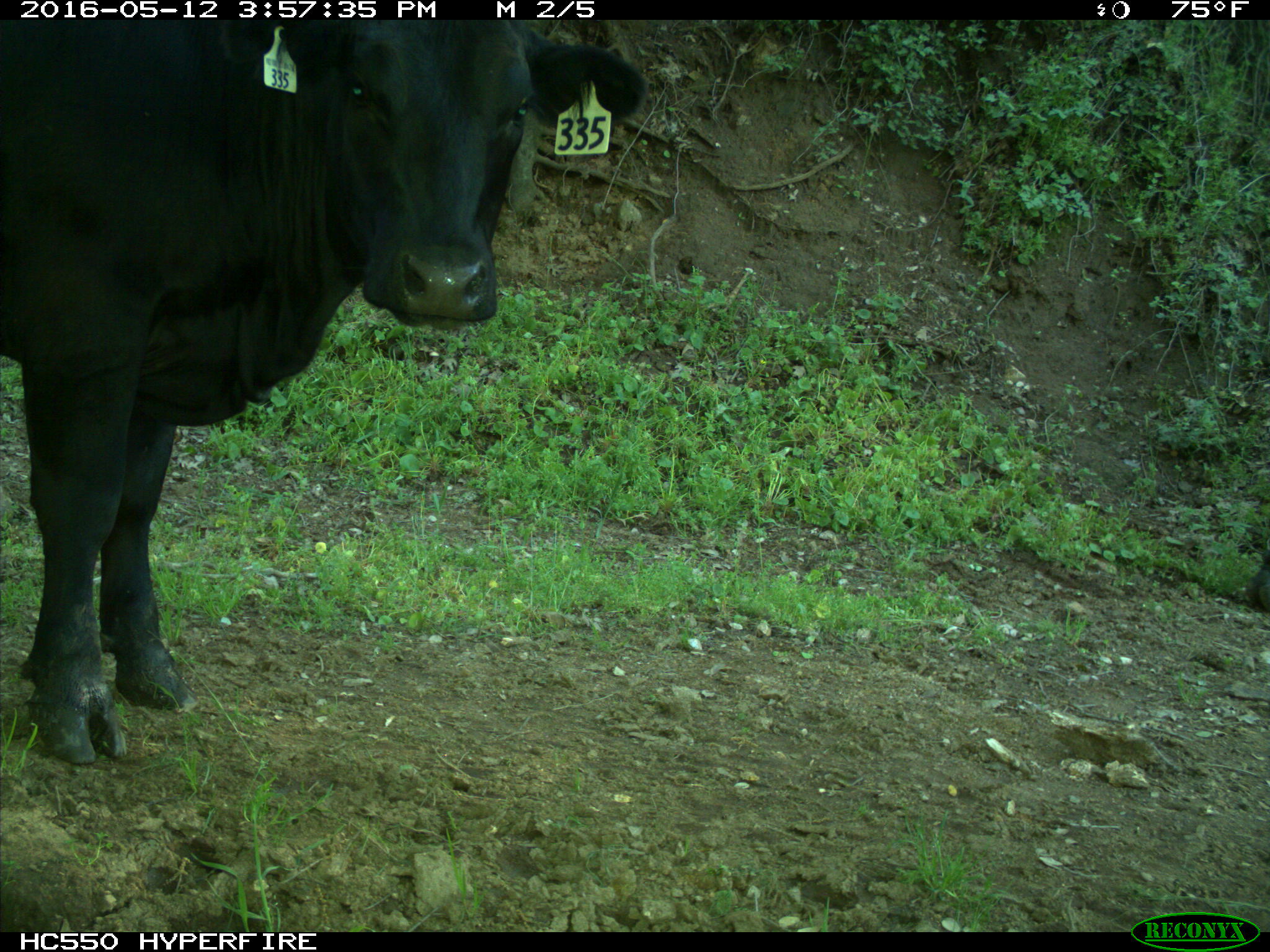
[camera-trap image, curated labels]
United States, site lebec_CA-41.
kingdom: Animalia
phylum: Chordata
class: Mammalia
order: Artiodactyla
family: Bovidae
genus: Bos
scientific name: Bos taurus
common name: domestic cow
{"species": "Bos taurus (domestic cow)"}